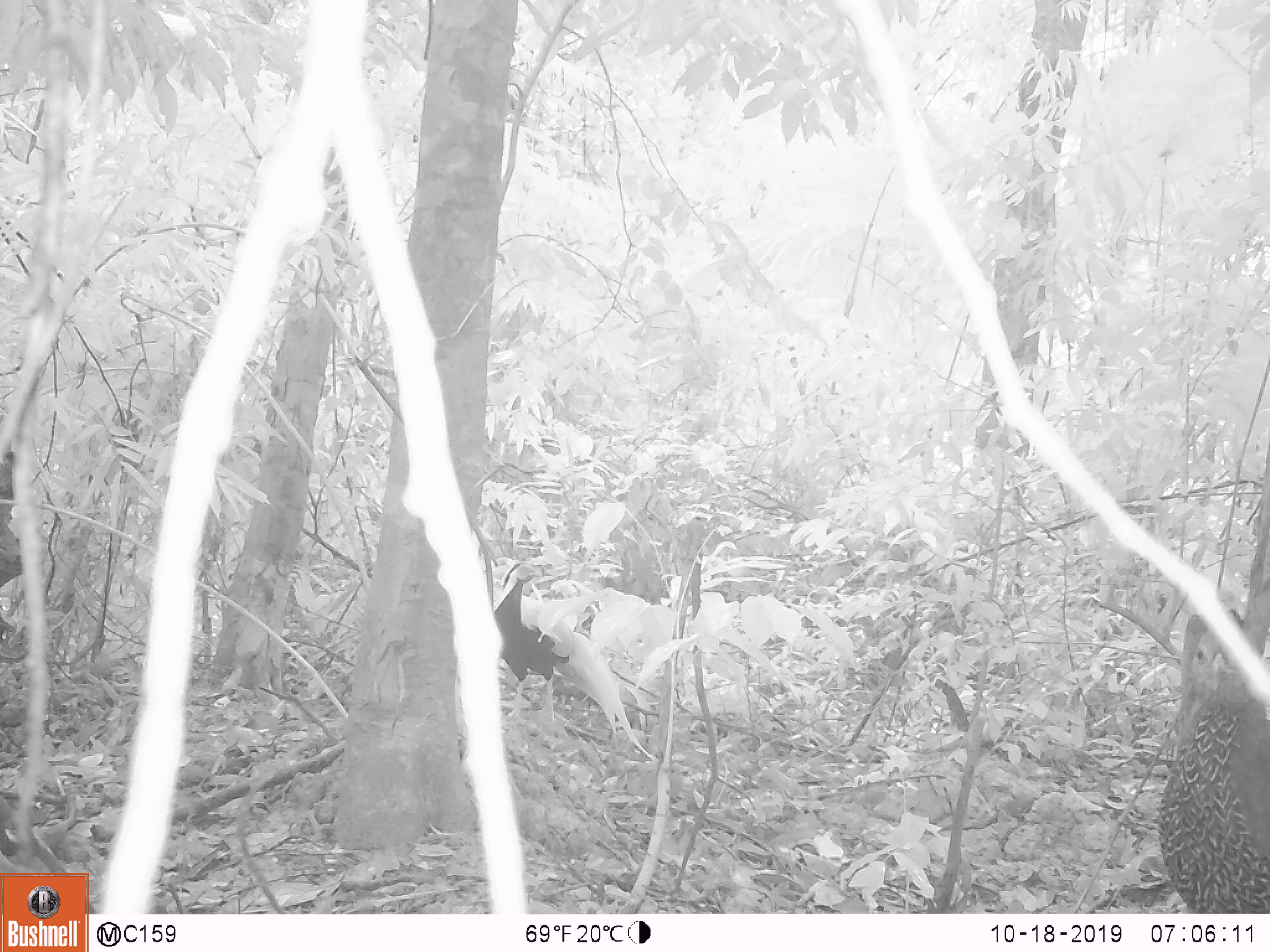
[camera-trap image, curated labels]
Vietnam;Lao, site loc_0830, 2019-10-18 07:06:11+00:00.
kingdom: Animalia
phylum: Chordata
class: Aves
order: Galliformes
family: Phasianidae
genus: Lophura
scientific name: Lophura nycthemera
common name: silver pheasant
Silver pheasant (Lophura nycthemera). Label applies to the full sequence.